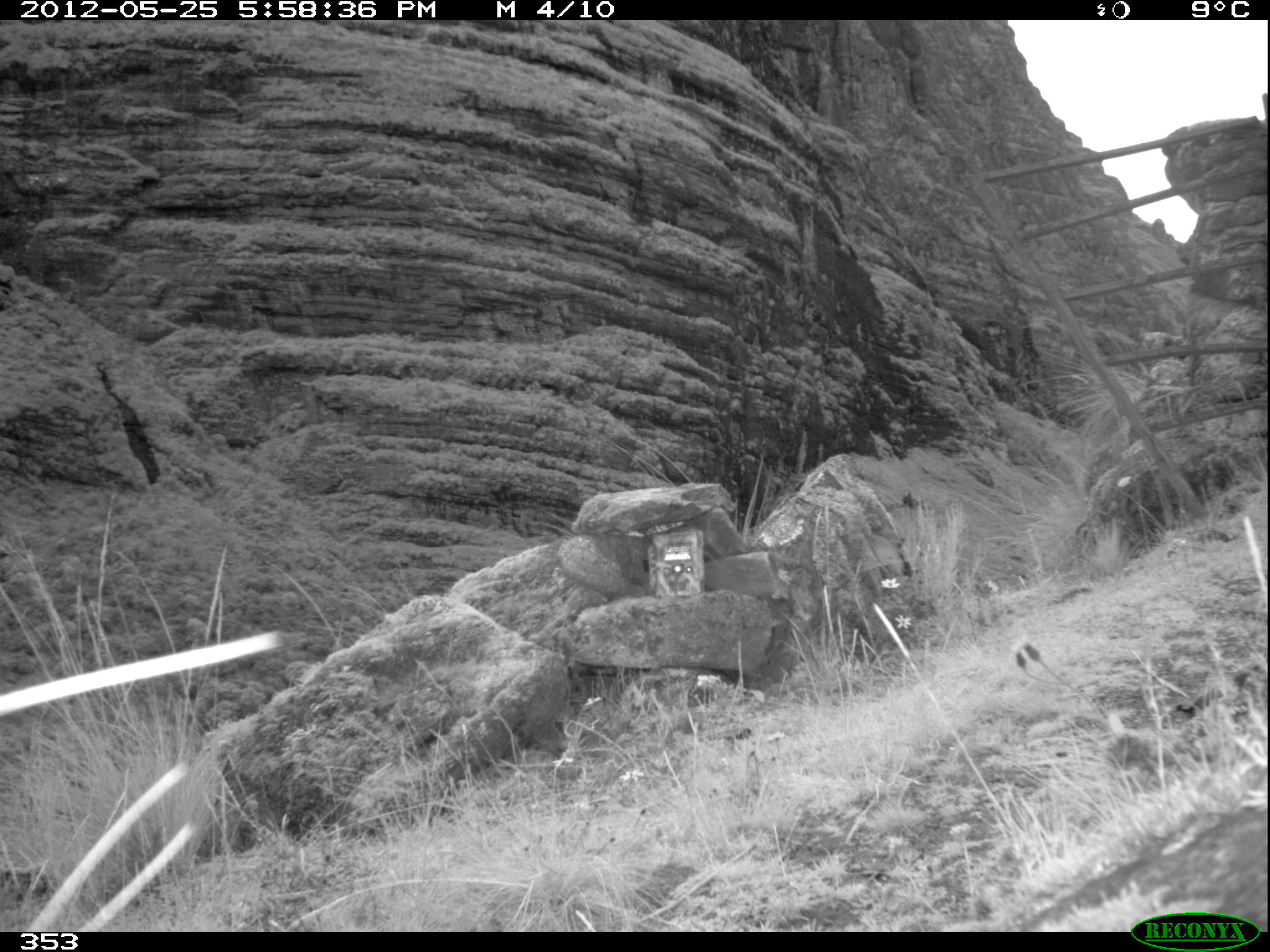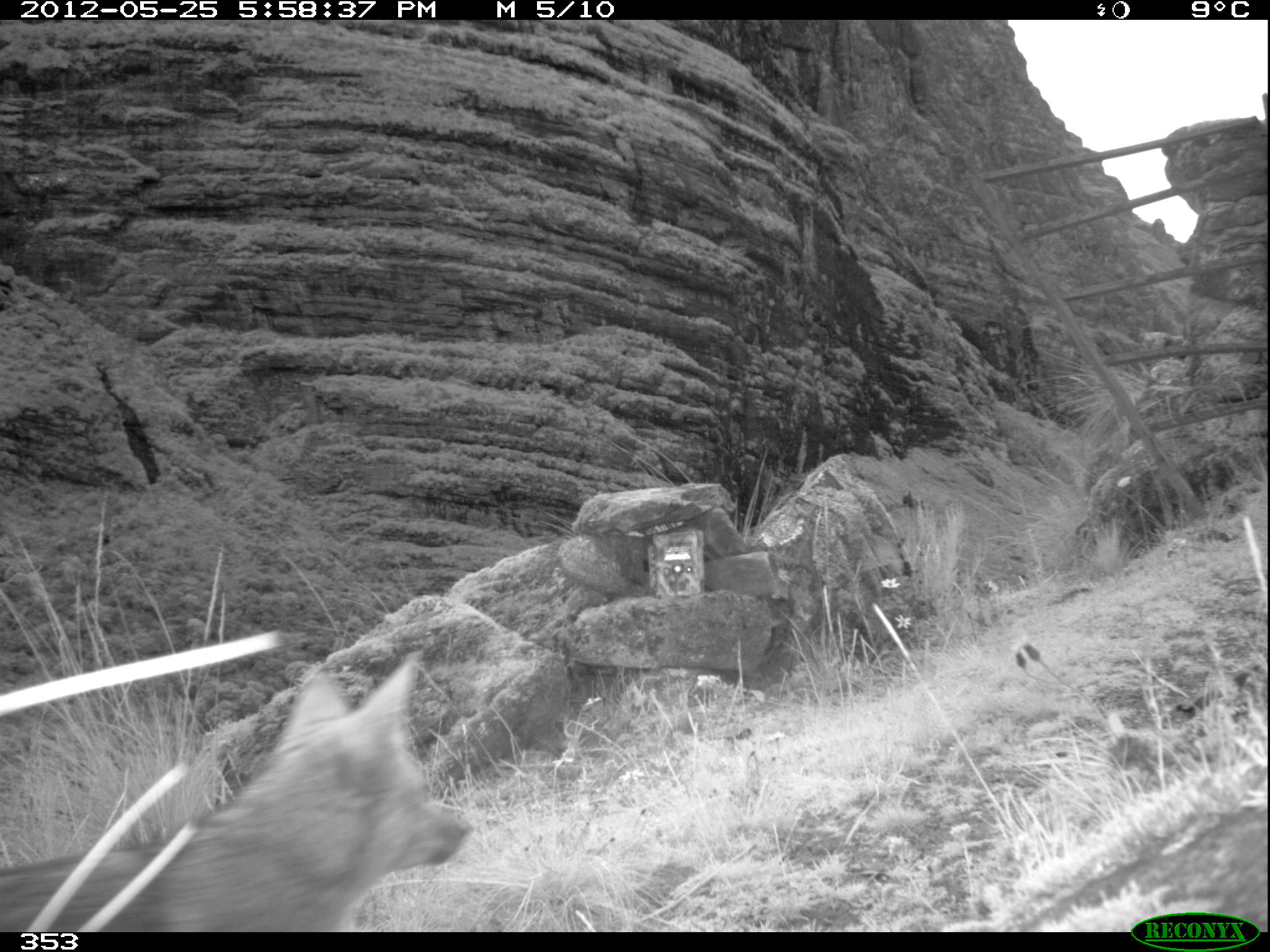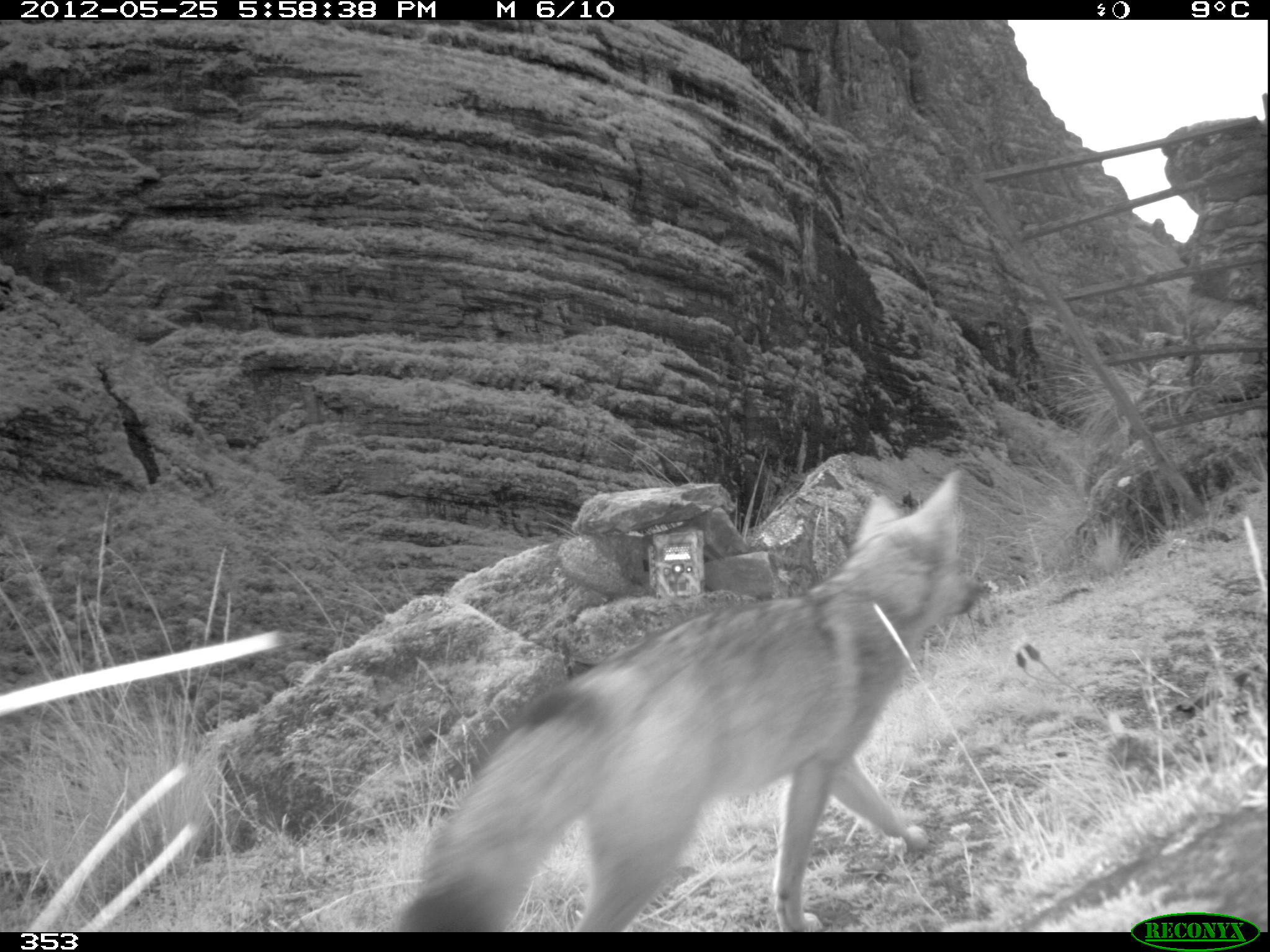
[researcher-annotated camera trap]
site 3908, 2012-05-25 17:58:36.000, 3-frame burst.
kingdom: Animalia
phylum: Chordata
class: Mammalia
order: Carnivora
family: Canidae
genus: Lycalopex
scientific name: Lycalopex culpaeus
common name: culpeo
Lycalopex culpaeus (culpeo).